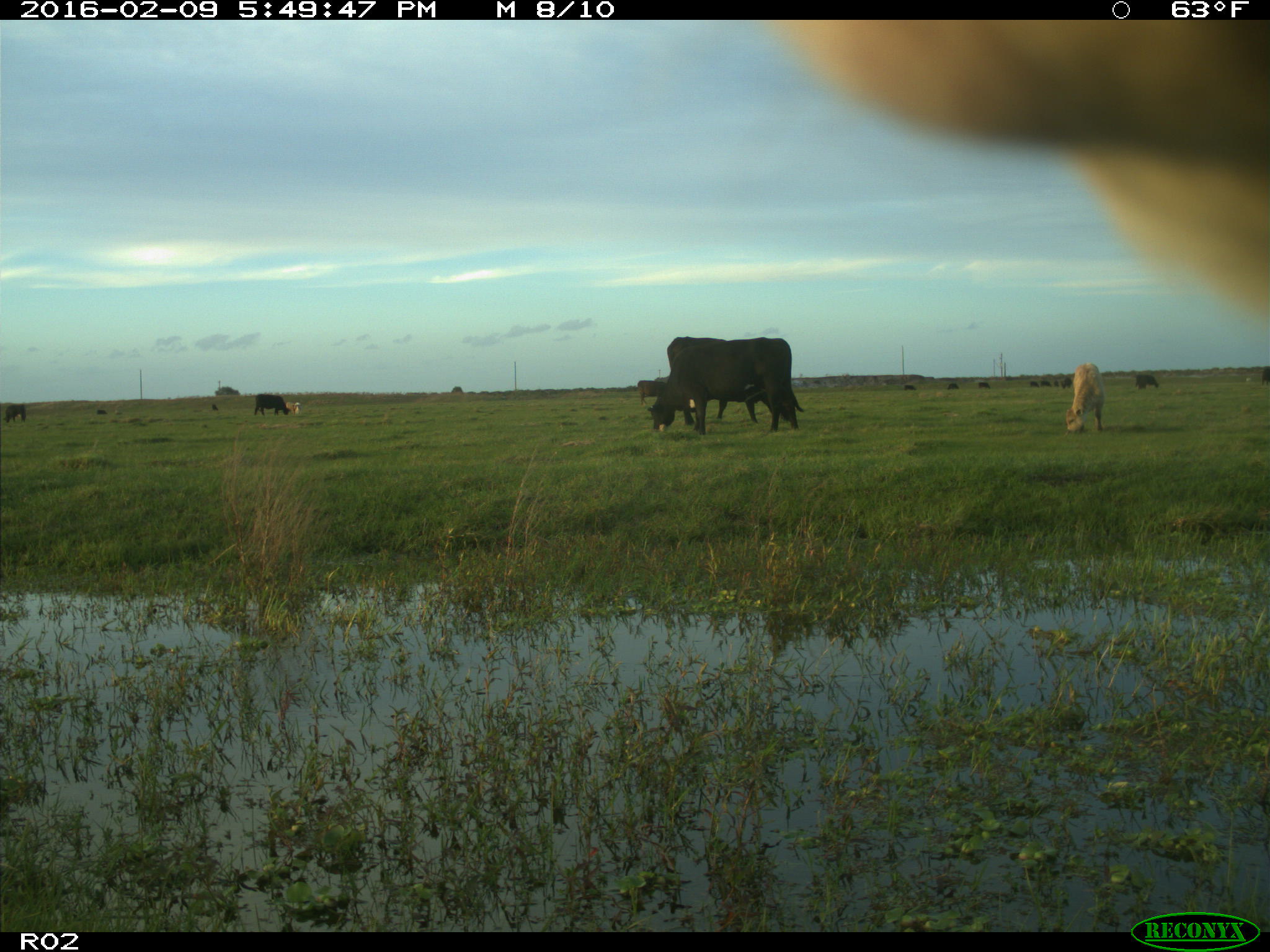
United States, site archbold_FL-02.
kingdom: Animalia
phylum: Chordata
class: Mammalia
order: Artiodactyla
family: Bovidae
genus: Bos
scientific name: Bos taurus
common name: domestic cow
Bos taurus (domestic cow).